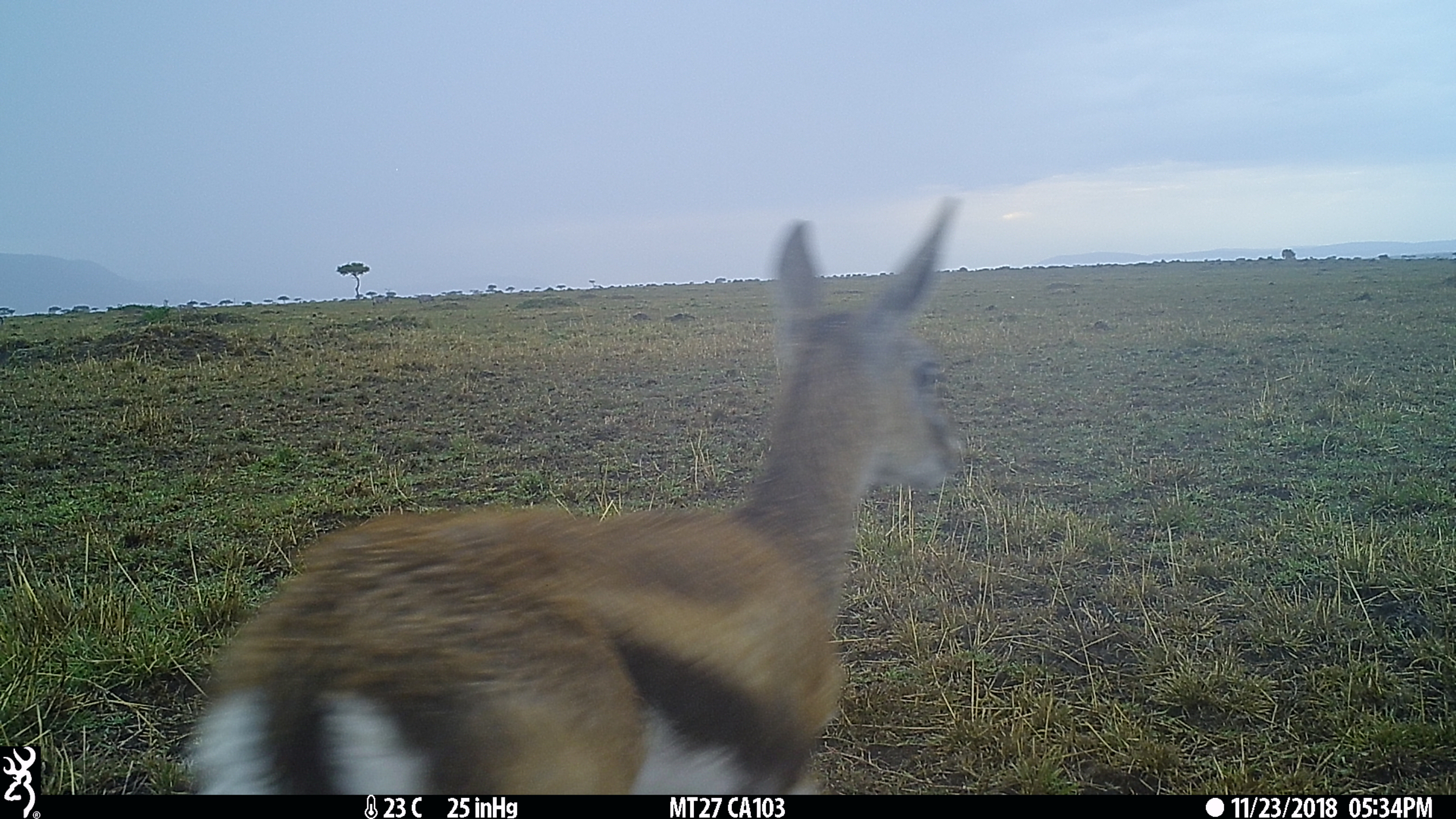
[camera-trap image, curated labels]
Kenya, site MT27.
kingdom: Animalia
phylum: Chordata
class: Mammalia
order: Artiodactyla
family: Bovidae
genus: Eudorcas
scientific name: Eudorcas thomsonii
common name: thomon's gazelle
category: gazelle thomsons